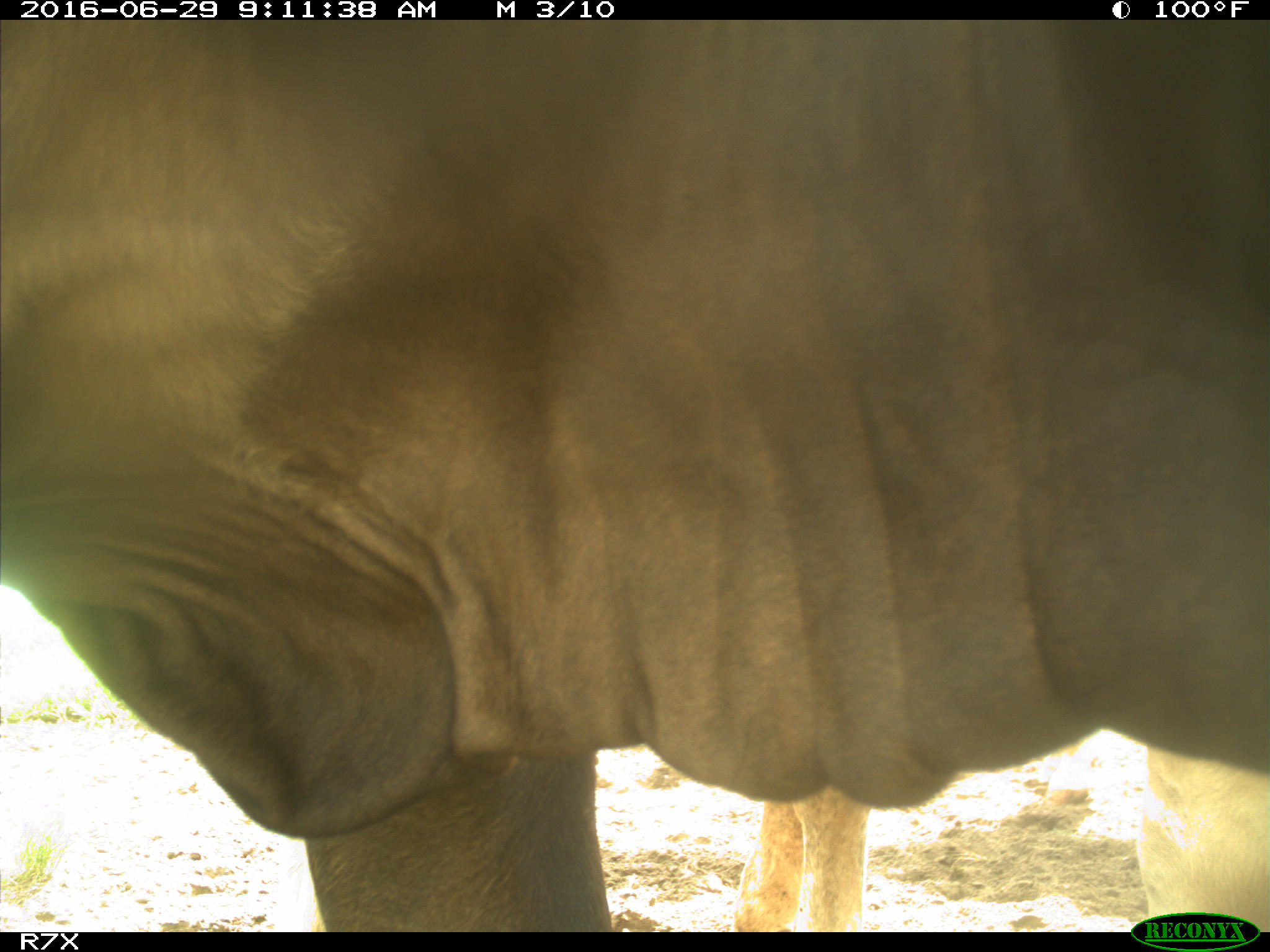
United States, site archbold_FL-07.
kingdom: Animalia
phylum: Chordata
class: Mammalia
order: Artiodactyla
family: Bovidae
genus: Bos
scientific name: Bos taurus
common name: domestic cow